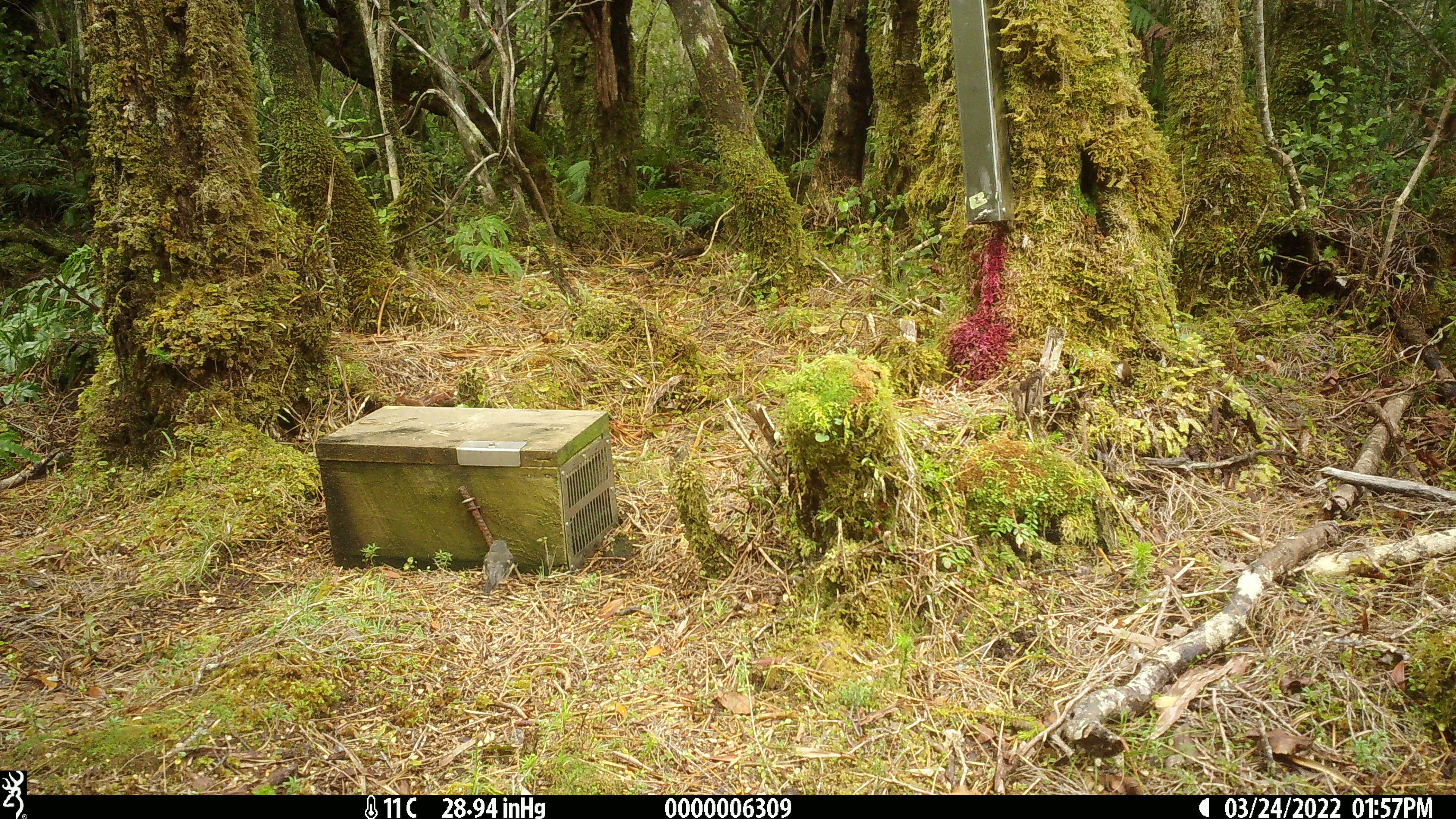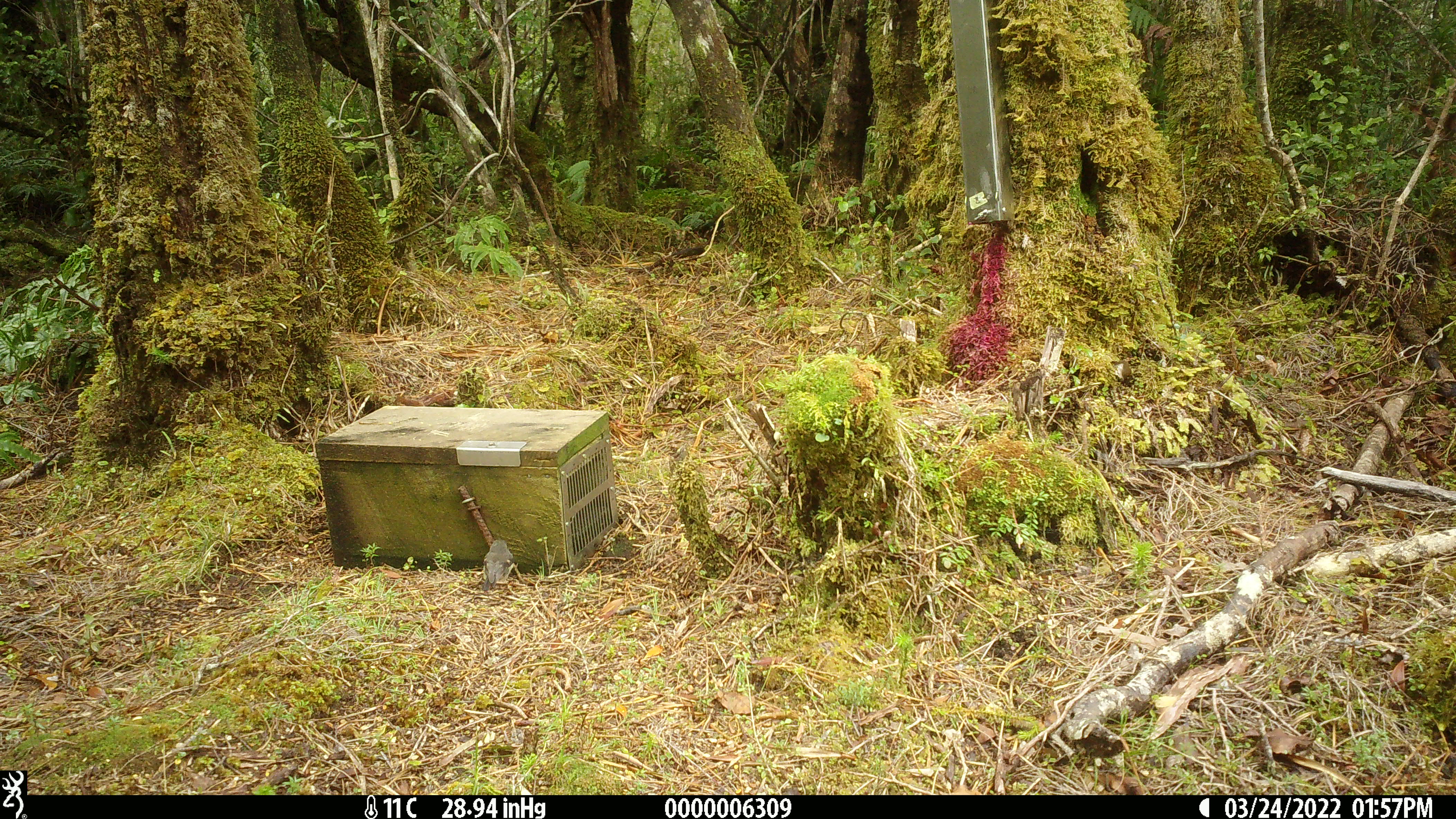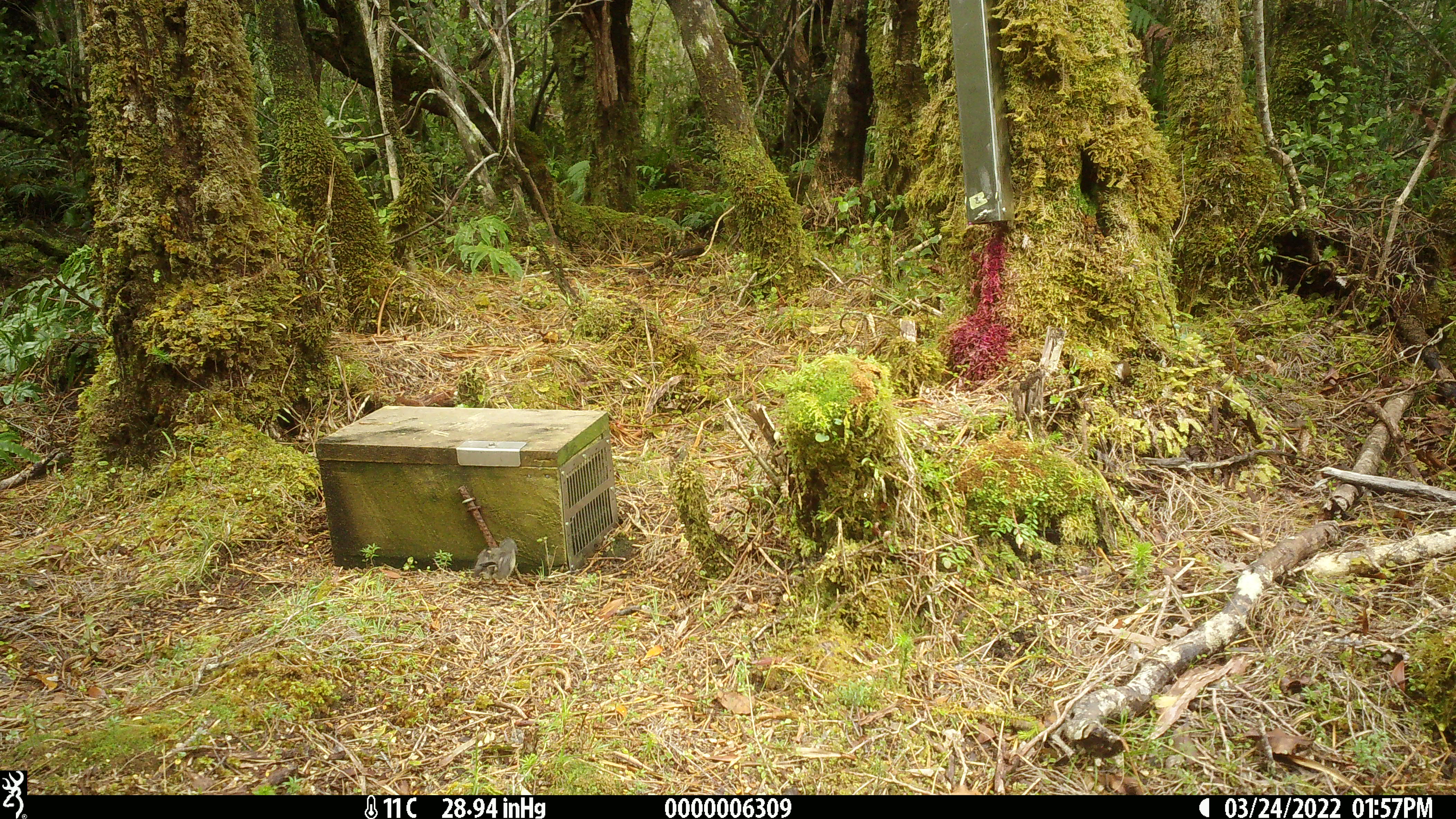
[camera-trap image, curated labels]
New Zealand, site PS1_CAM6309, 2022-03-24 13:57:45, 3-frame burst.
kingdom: Animalia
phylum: Chordata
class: Aves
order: Passeriformes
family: Petroicidae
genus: Petroica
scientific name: Petroica macrocephala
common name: tomtit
Tomtit (Petroica macrocephala).